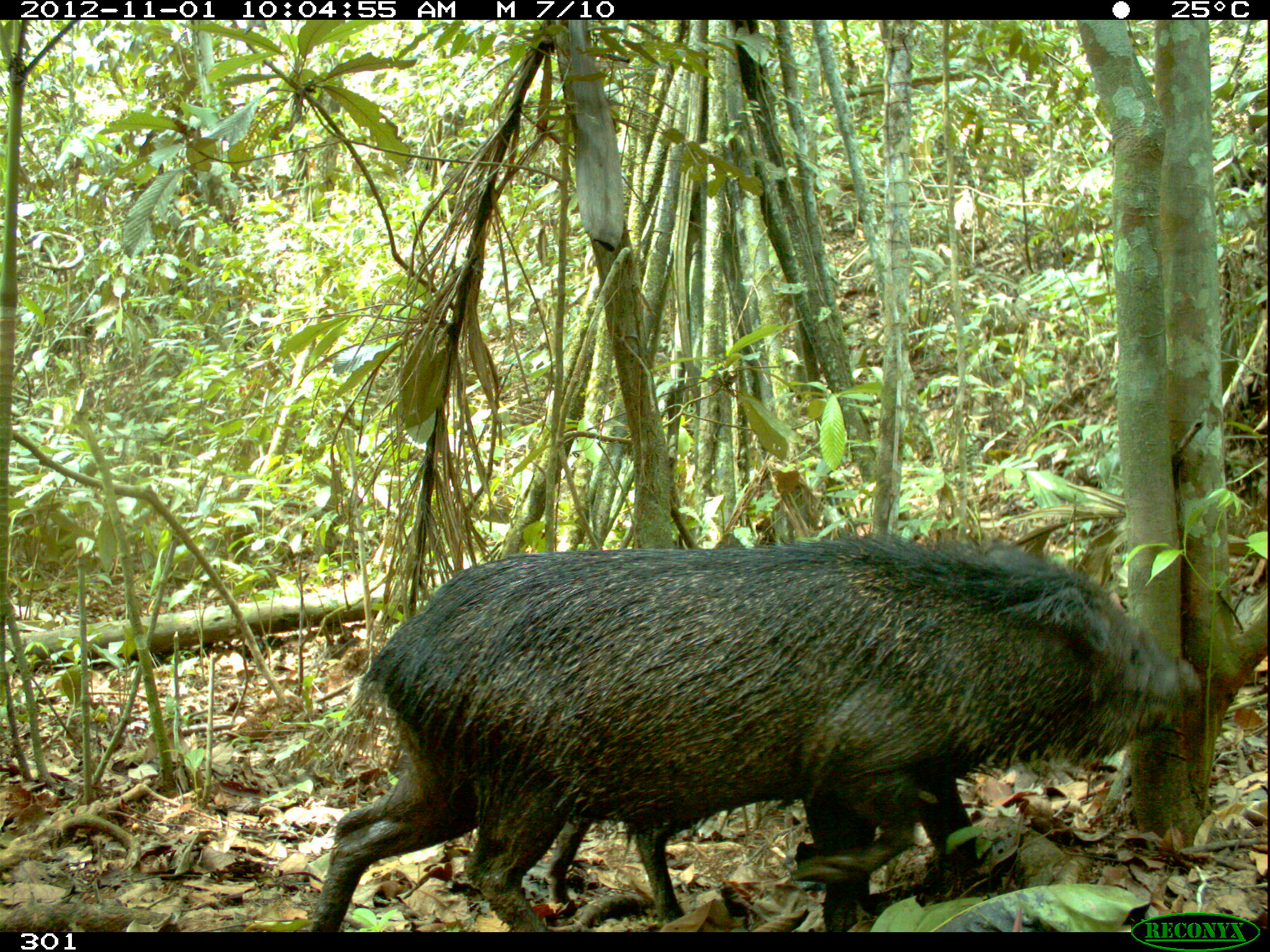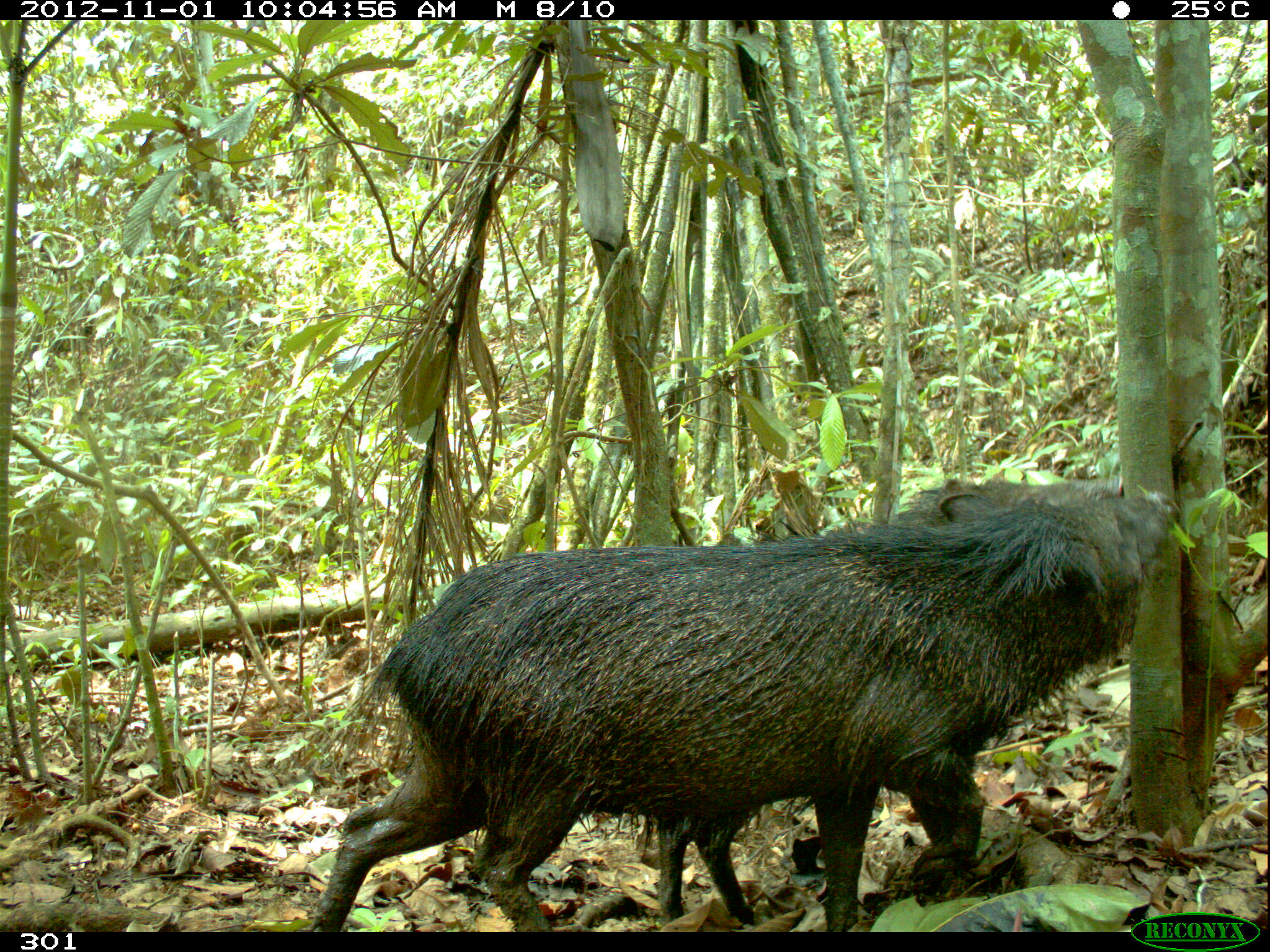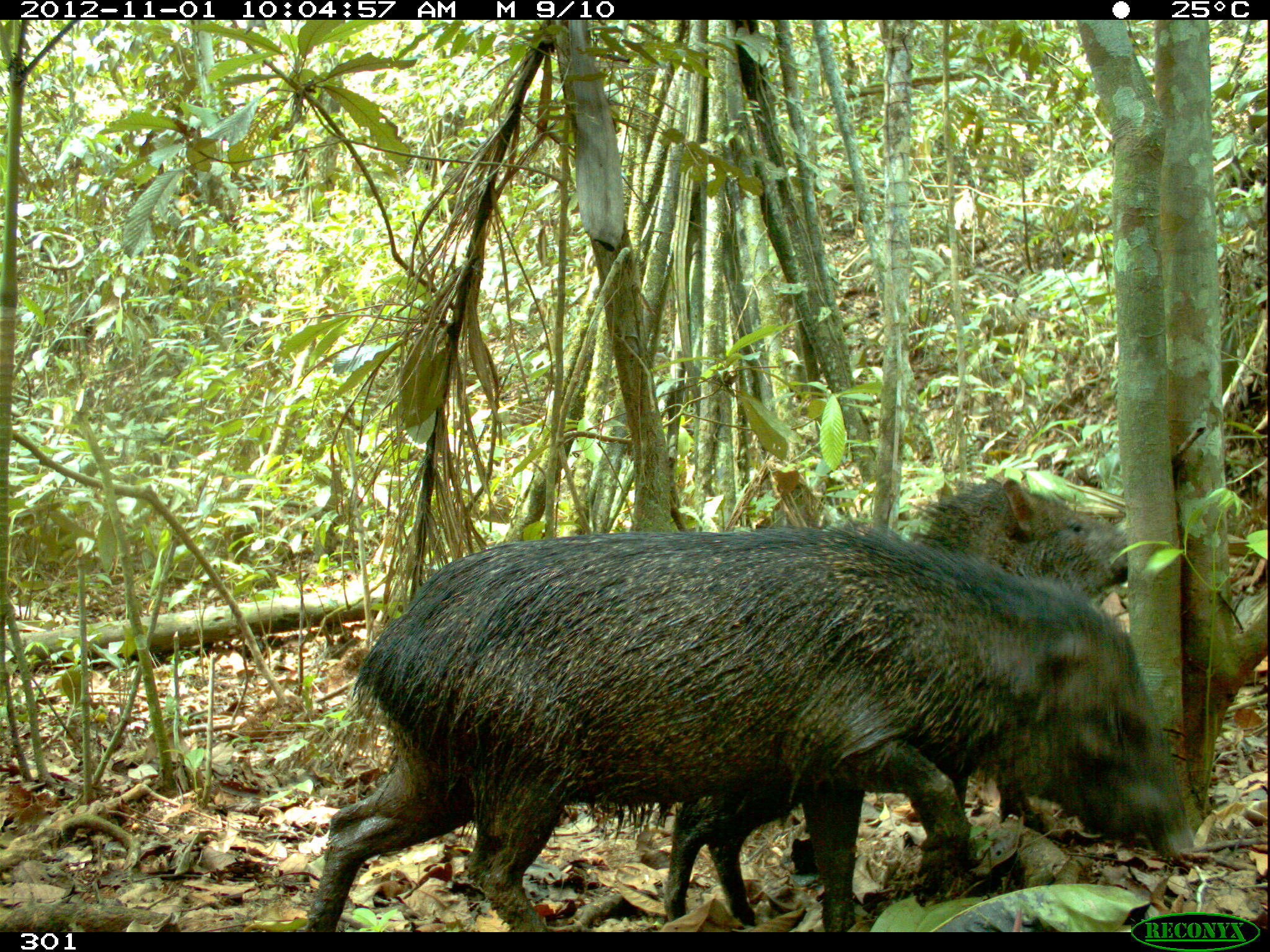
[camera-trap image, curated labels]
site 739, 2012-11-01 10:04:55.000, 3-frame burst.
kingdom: Animalia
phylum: Chordata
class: Mammalia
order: Artiodactyla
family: Tayassuidae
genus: Pecari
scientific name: Pecari tajacu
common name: collared peccary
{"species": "Pecari tajacu (collared peccary)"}